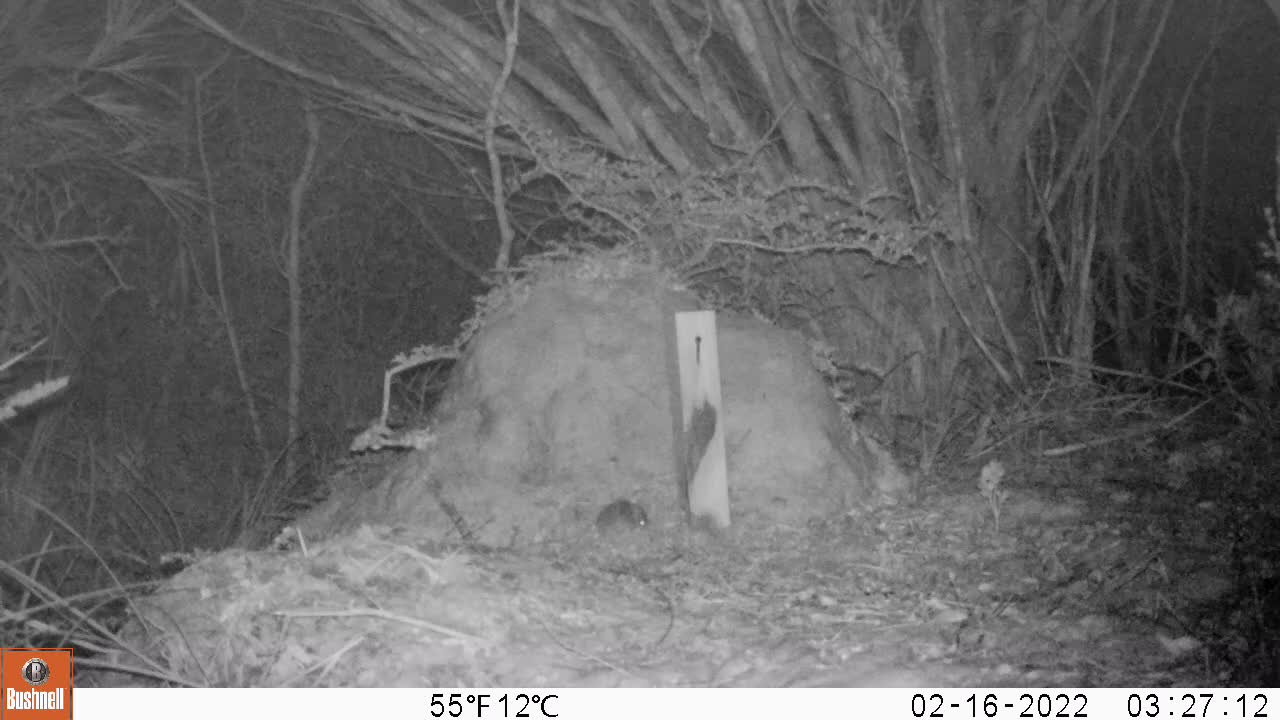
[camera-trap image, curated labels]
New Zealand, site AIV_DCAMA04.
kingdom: Animalia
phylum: Chordata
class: Mammalia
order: Rodentia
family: Muridae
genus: Mus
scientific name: Mus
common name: mouse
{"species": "mouse (Mus)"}